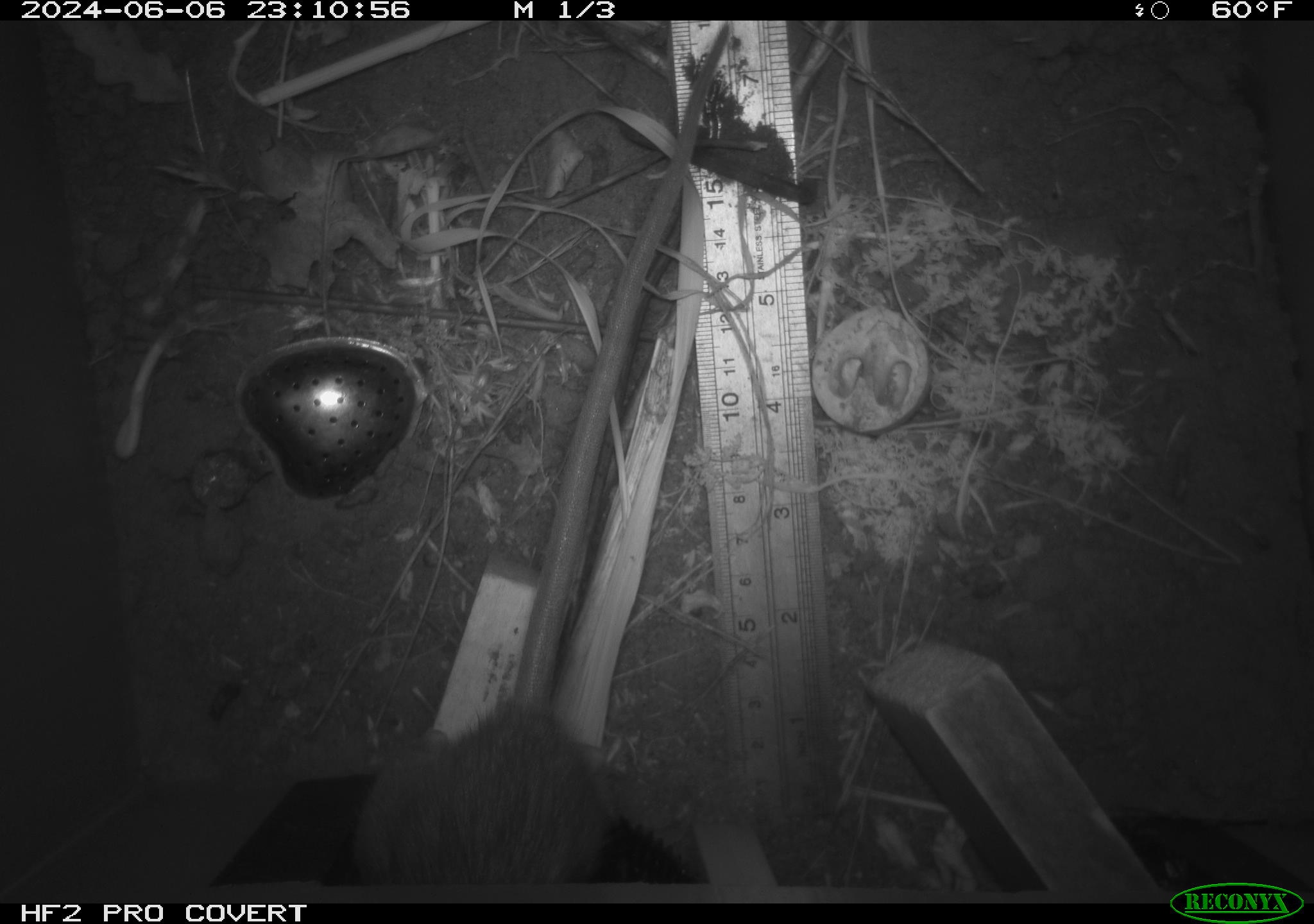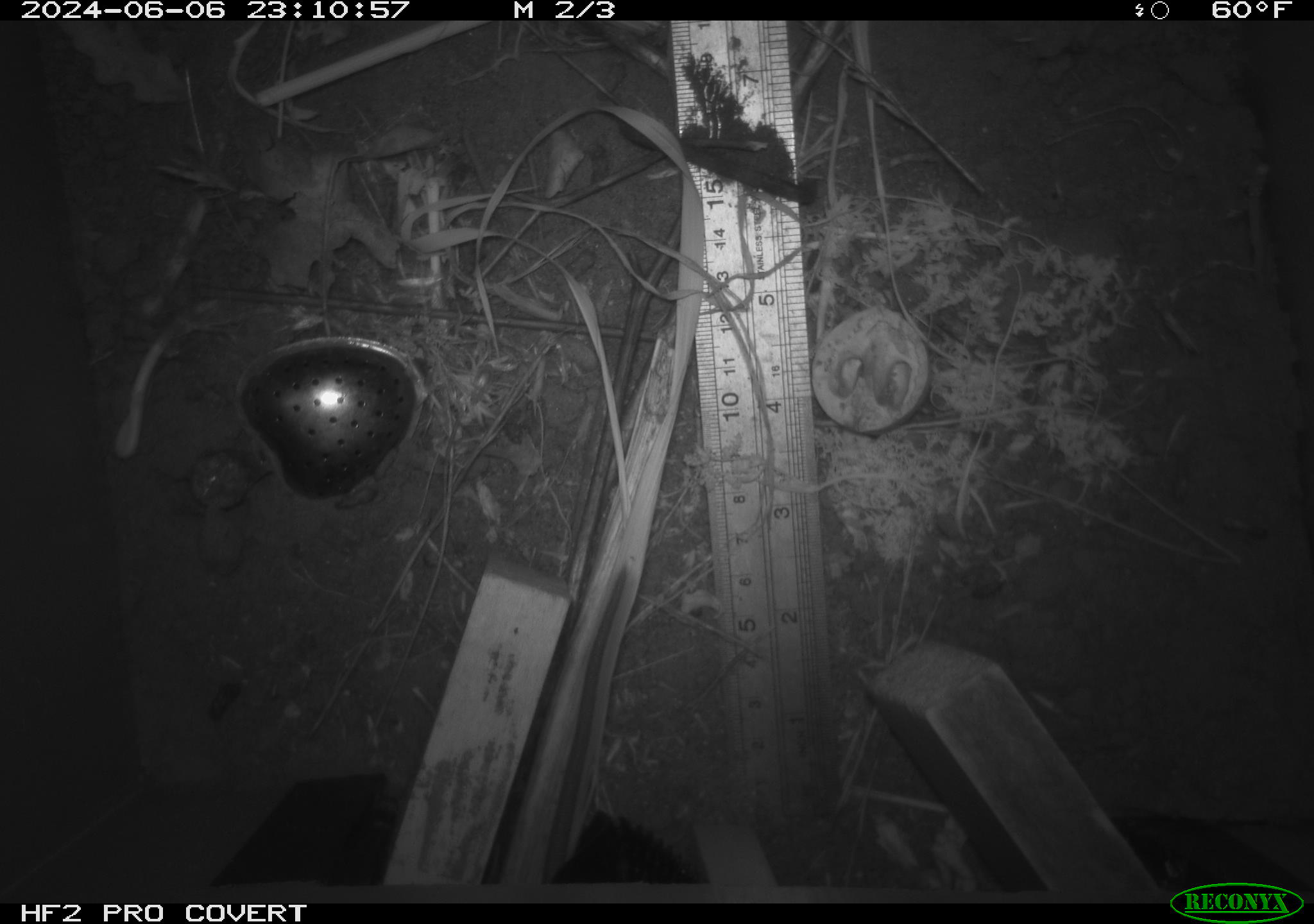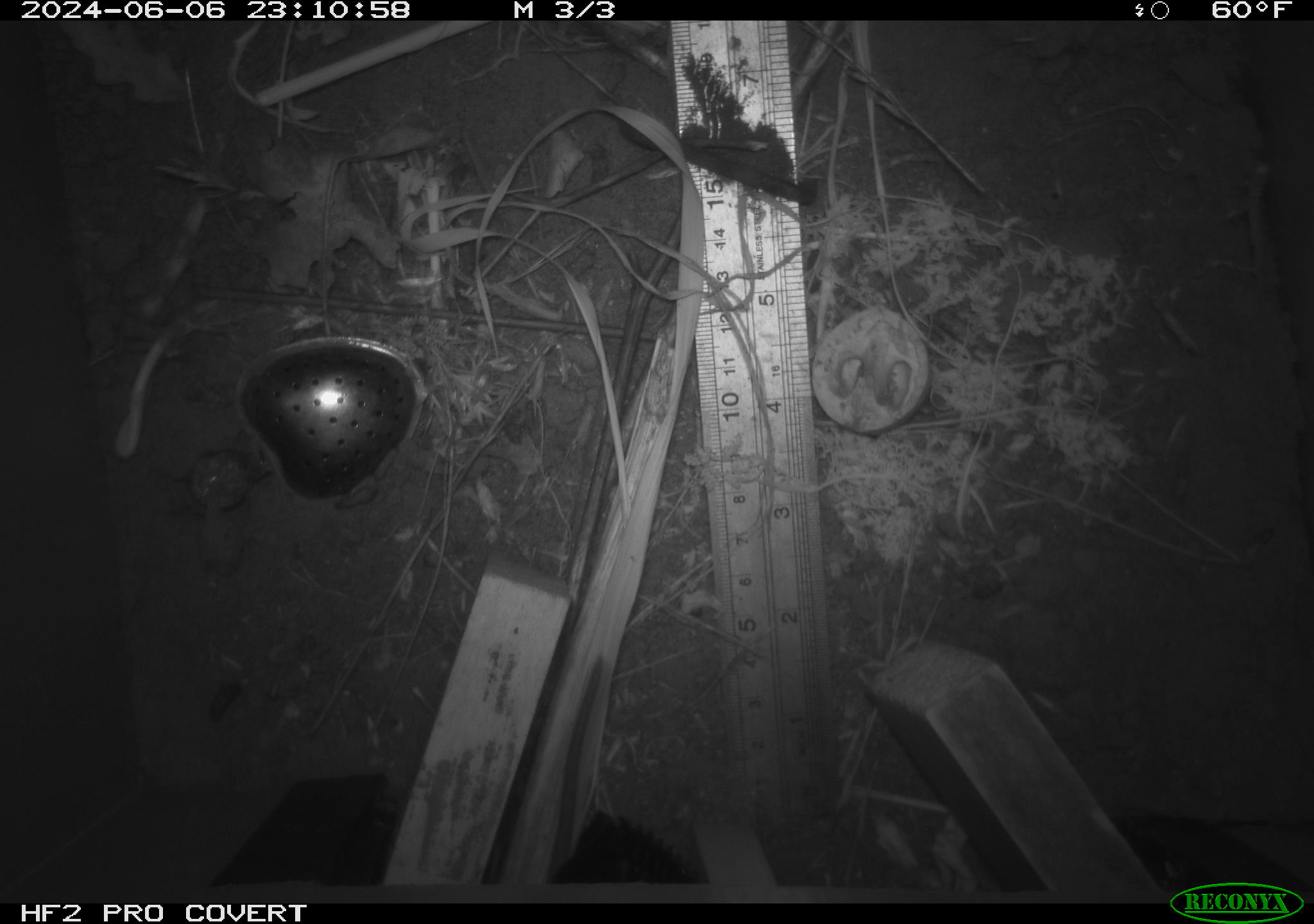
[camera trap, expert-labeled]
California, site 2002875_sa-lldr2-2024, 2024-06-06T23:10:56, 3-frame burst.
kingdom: Animalia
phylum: Chordata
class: Mammalia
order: Rodentia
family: Muridae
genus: Rattus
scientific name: Rattus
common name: rat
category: rattus species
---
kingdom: Animalia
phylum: Chordata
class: Mammalia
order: Rodentia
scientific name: Rodentia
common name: rodent